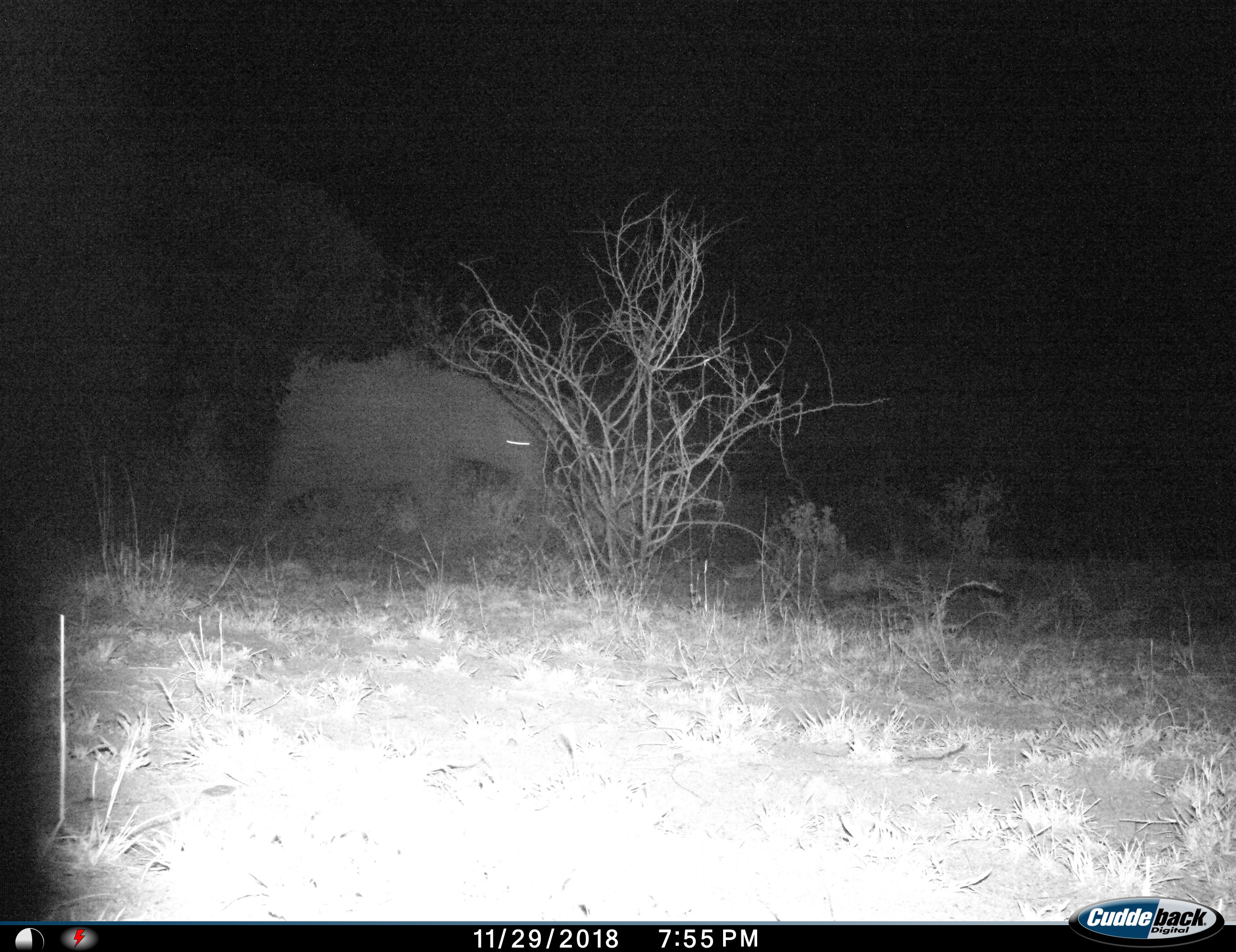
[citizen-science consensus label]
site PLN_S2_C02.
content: unidentified animal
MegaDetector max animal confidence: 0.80